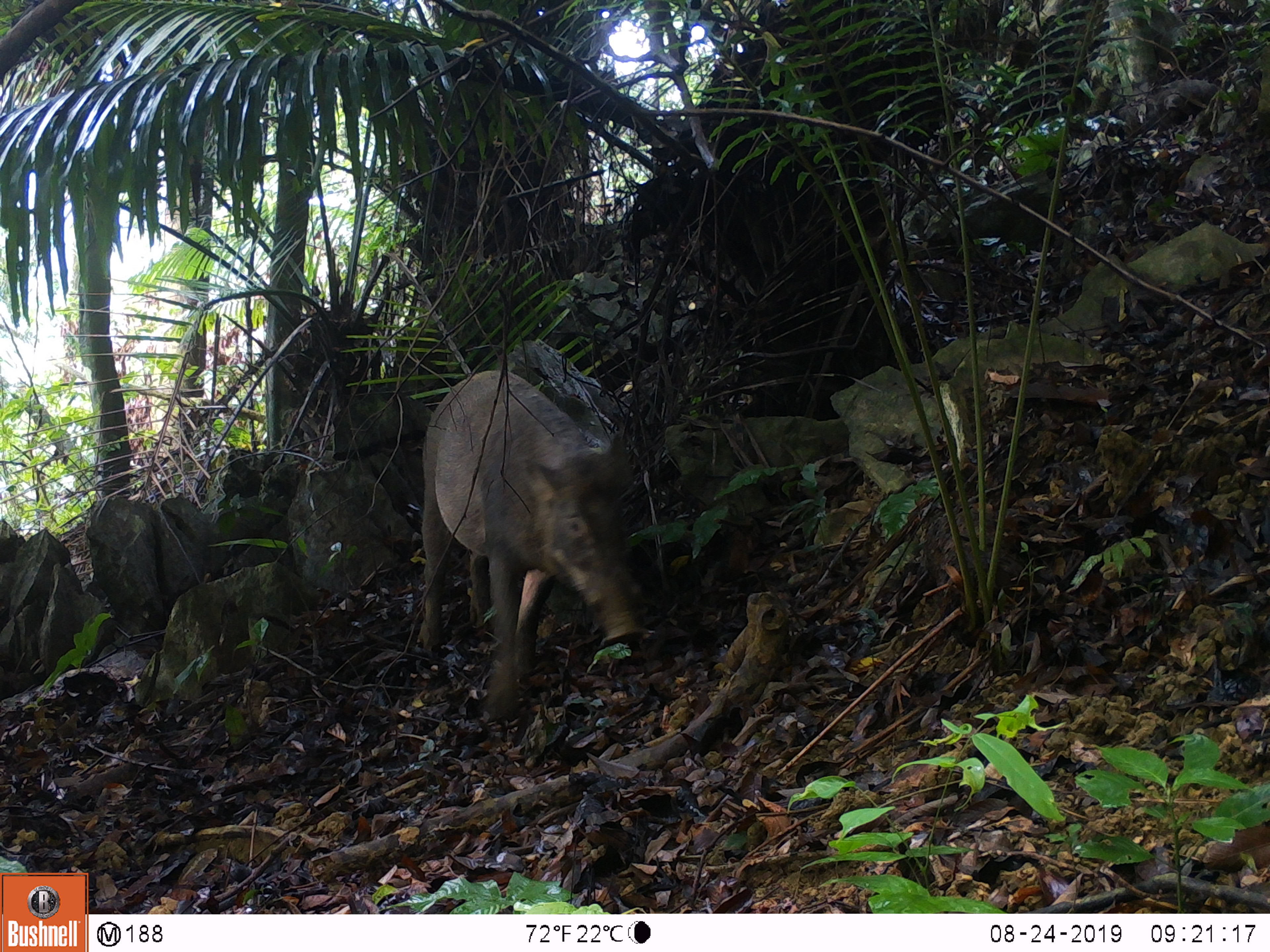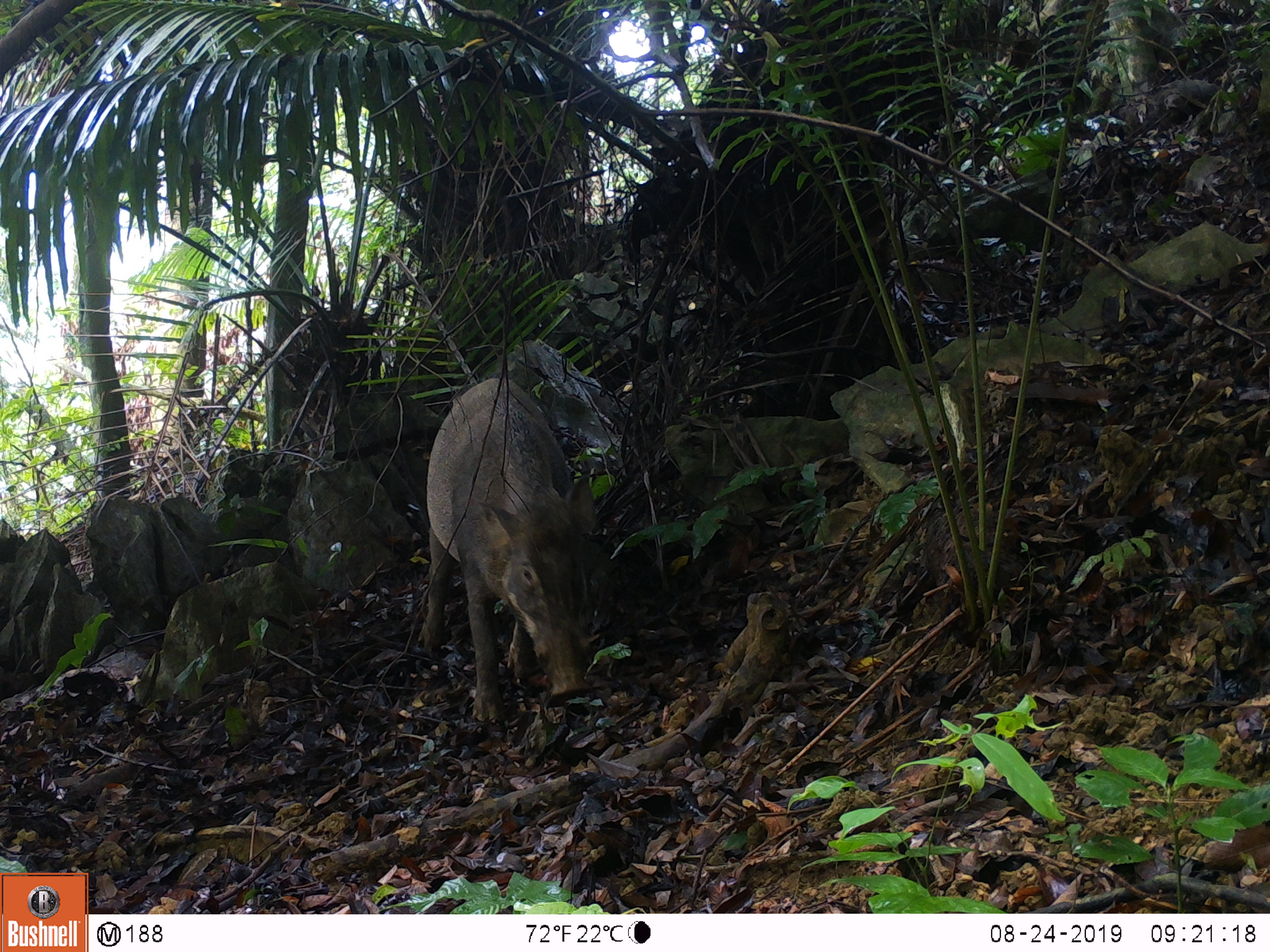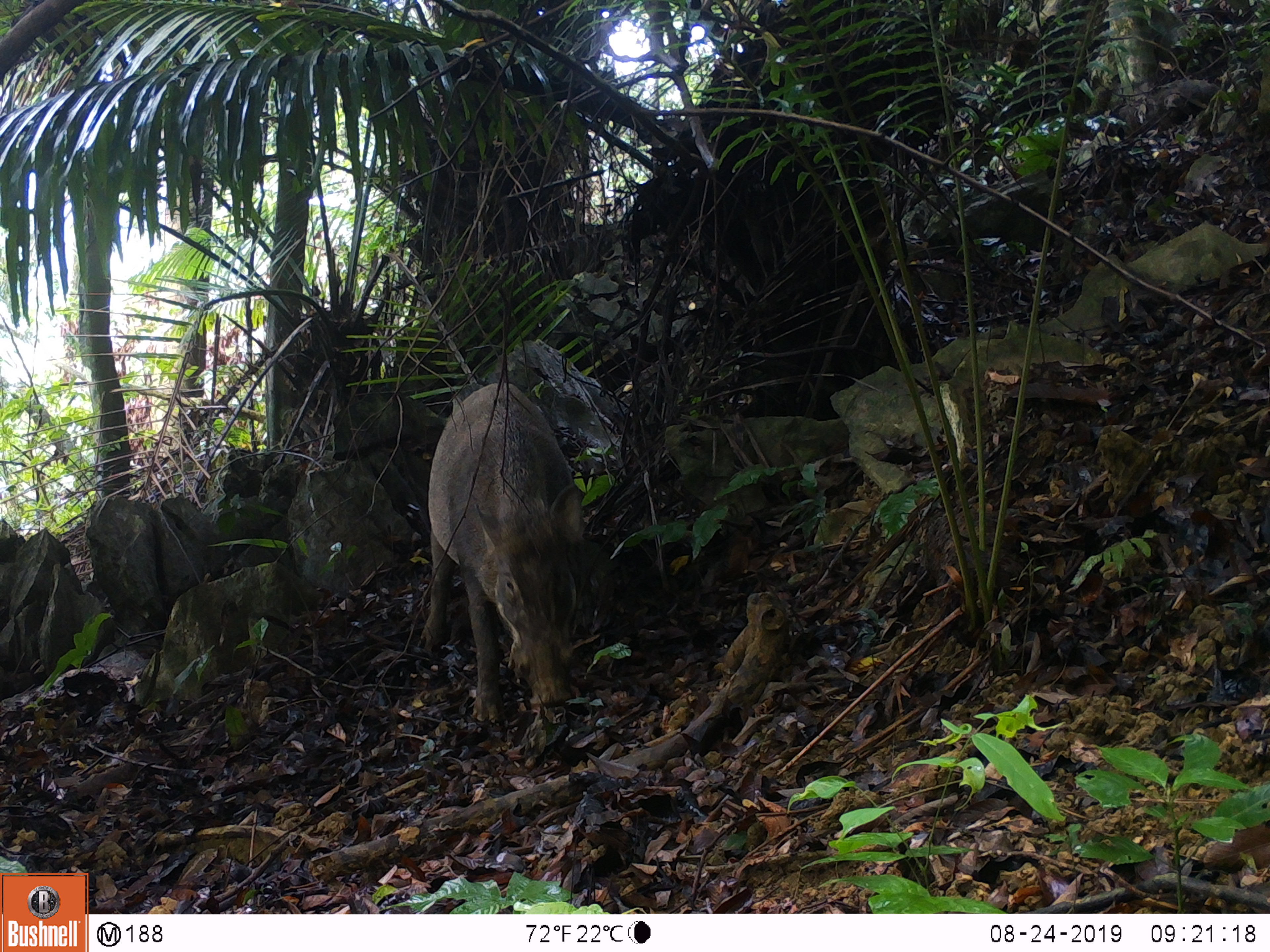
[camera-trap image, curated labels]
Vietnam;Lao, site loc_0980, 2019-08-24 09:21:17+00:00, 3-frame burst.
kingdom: Animalia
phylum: Chordata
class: Mammalia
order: Artiodactyla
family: Suidae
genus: Sus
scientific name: Sus scrofa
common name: eurasian wild pig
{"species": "eurasian wild pig (Sus scrofa)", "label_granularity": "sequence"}